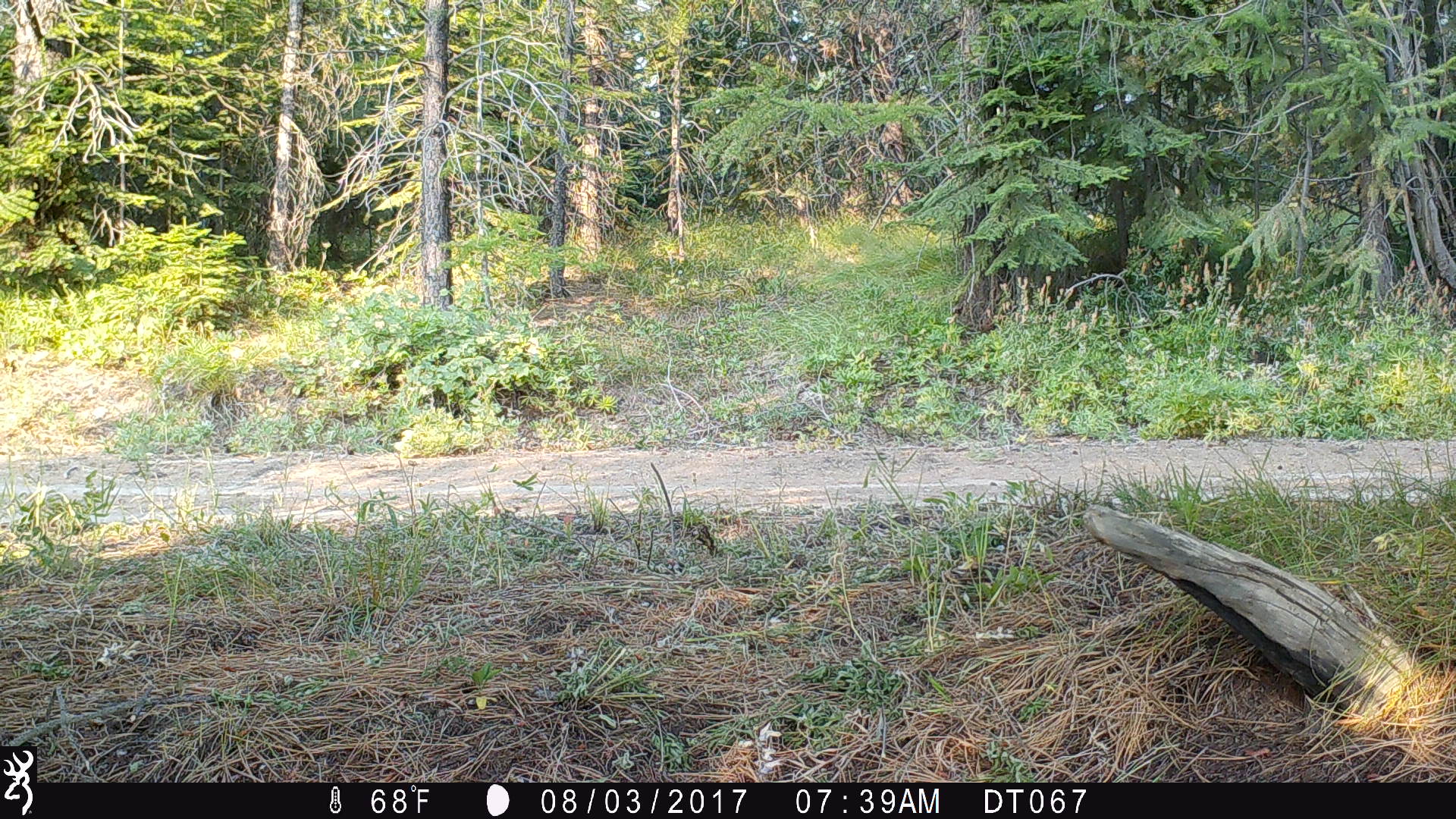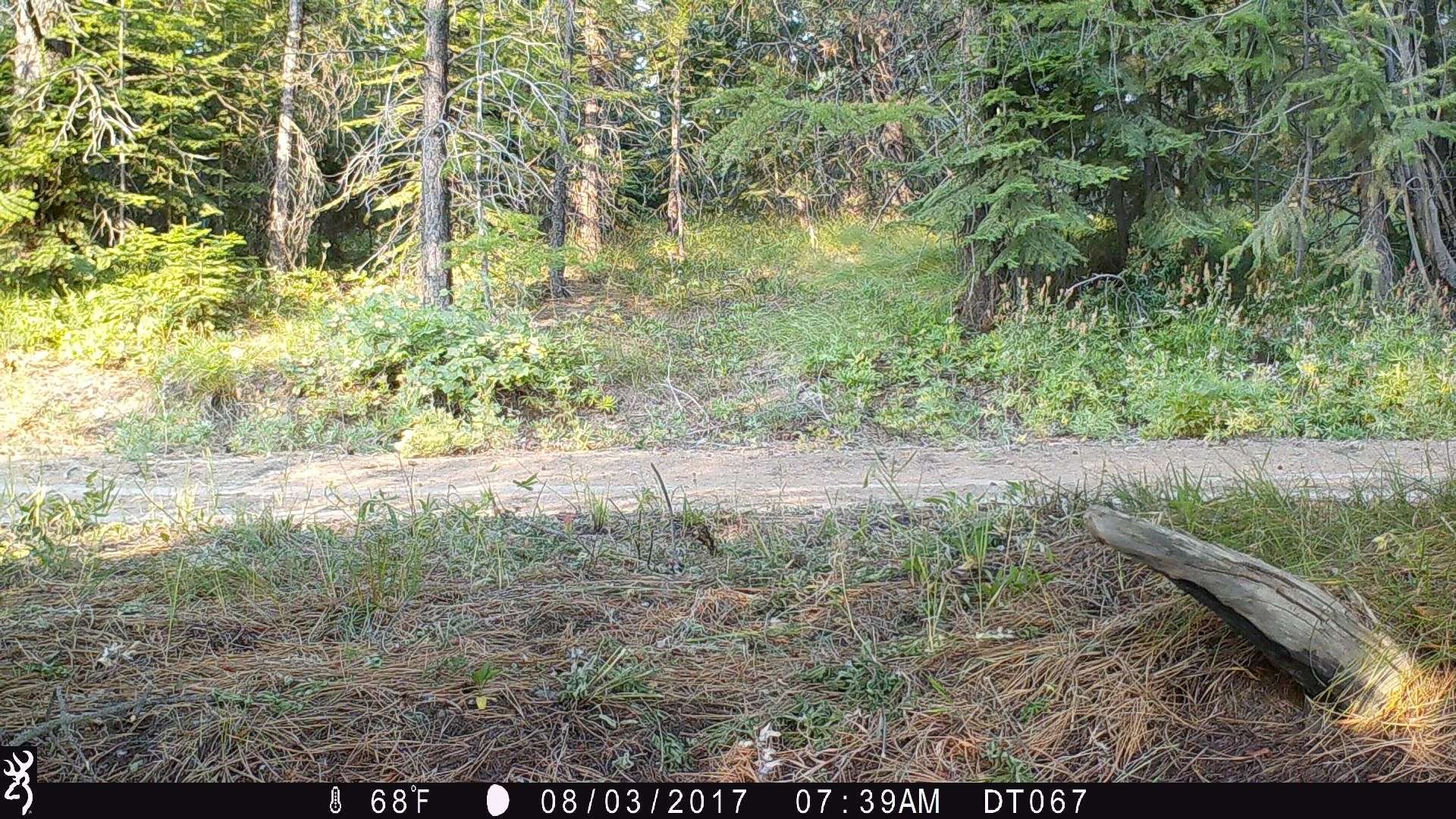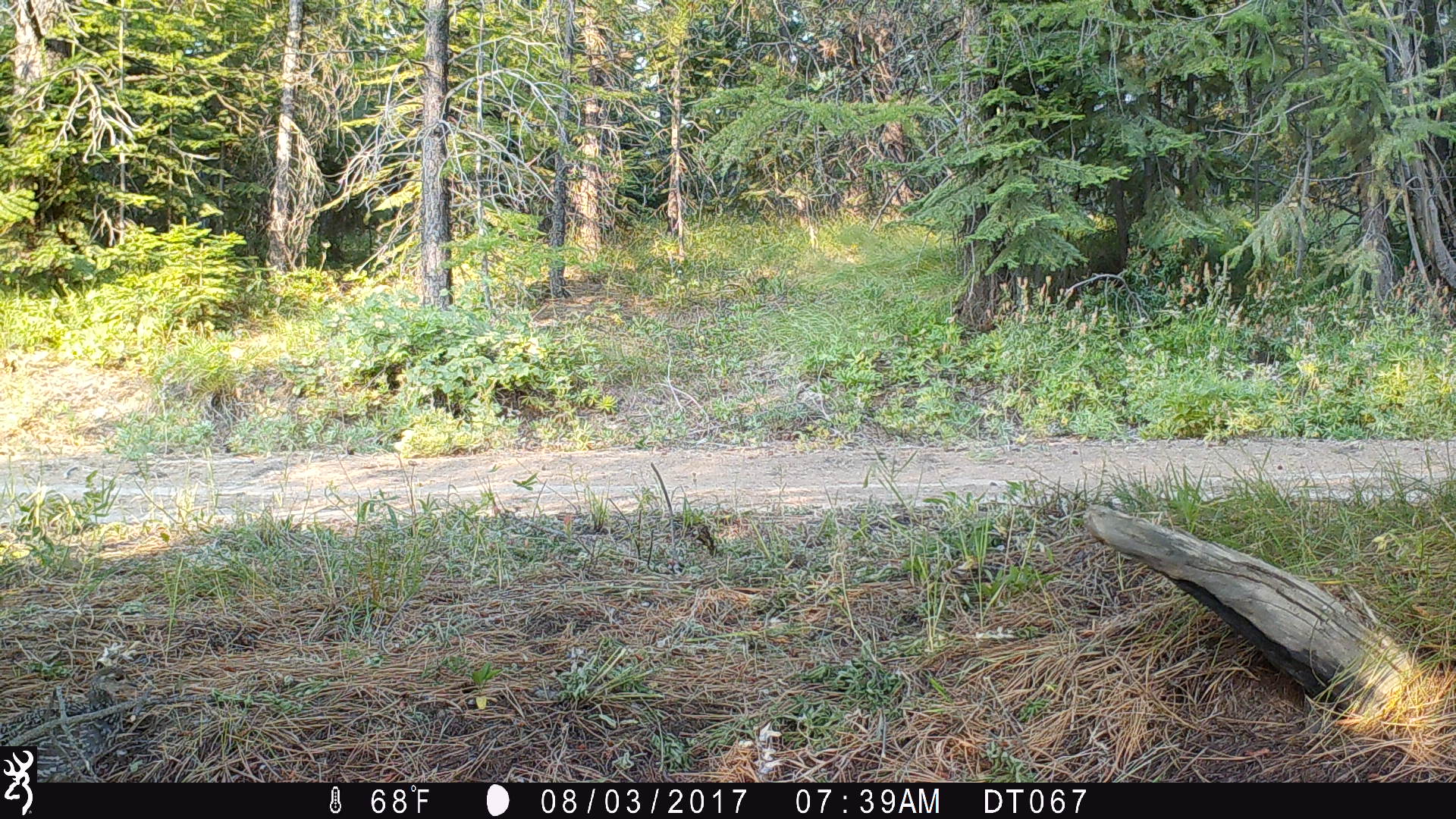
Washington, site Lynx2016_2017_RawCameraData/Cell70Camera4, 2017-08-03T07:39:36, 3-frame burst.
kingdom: Animalia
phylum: Chordata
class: Aves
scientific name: Aves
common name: birds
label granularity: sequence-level